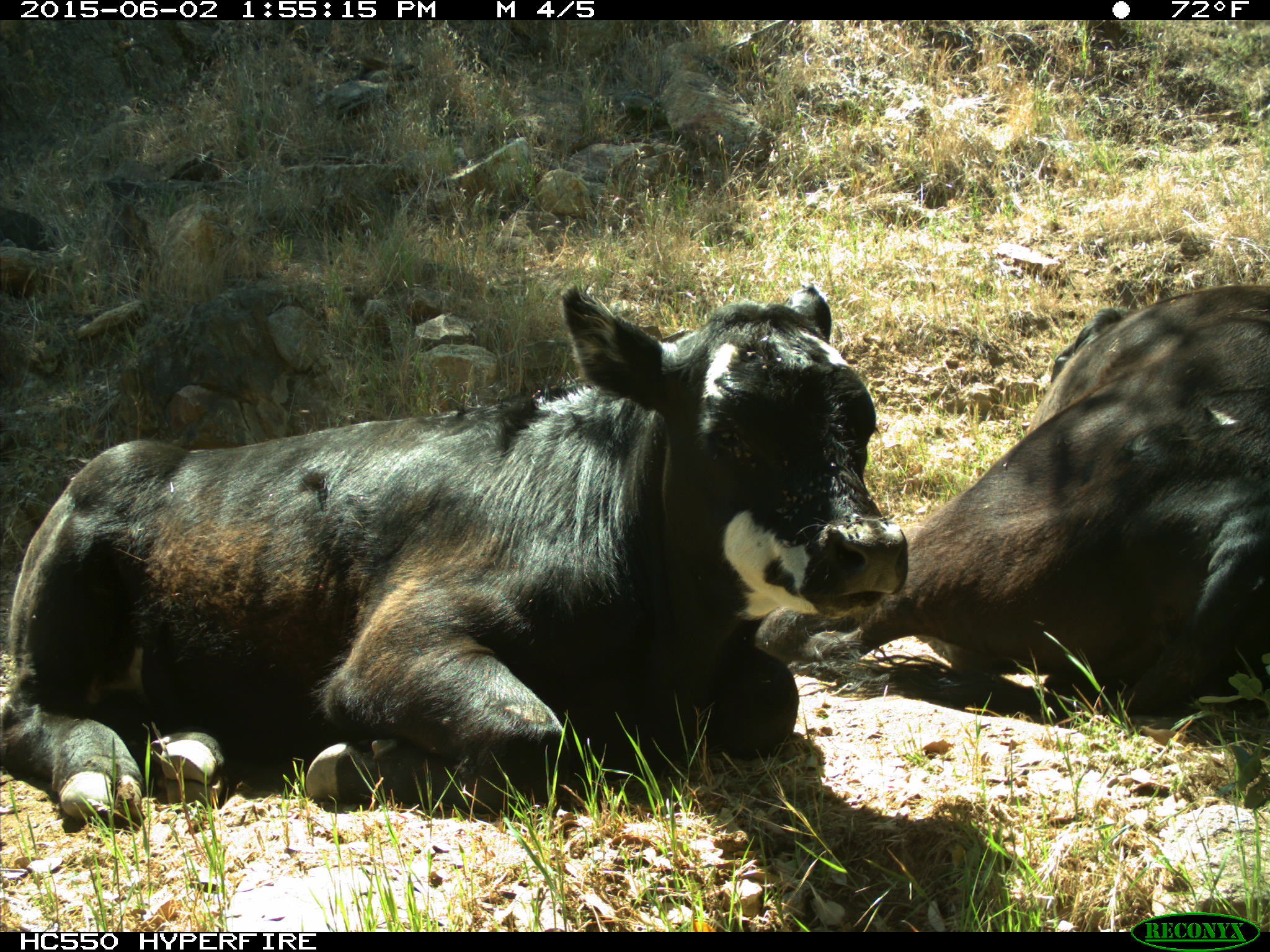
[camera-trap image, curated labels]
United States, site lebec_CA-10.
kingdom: Animalia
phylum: Chordata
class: Mammalia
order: Artiodactyla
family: Bovidae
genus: Bos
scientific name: Bos taurus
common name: domestic cow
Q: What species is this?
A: Bos taurus (domestic cow).